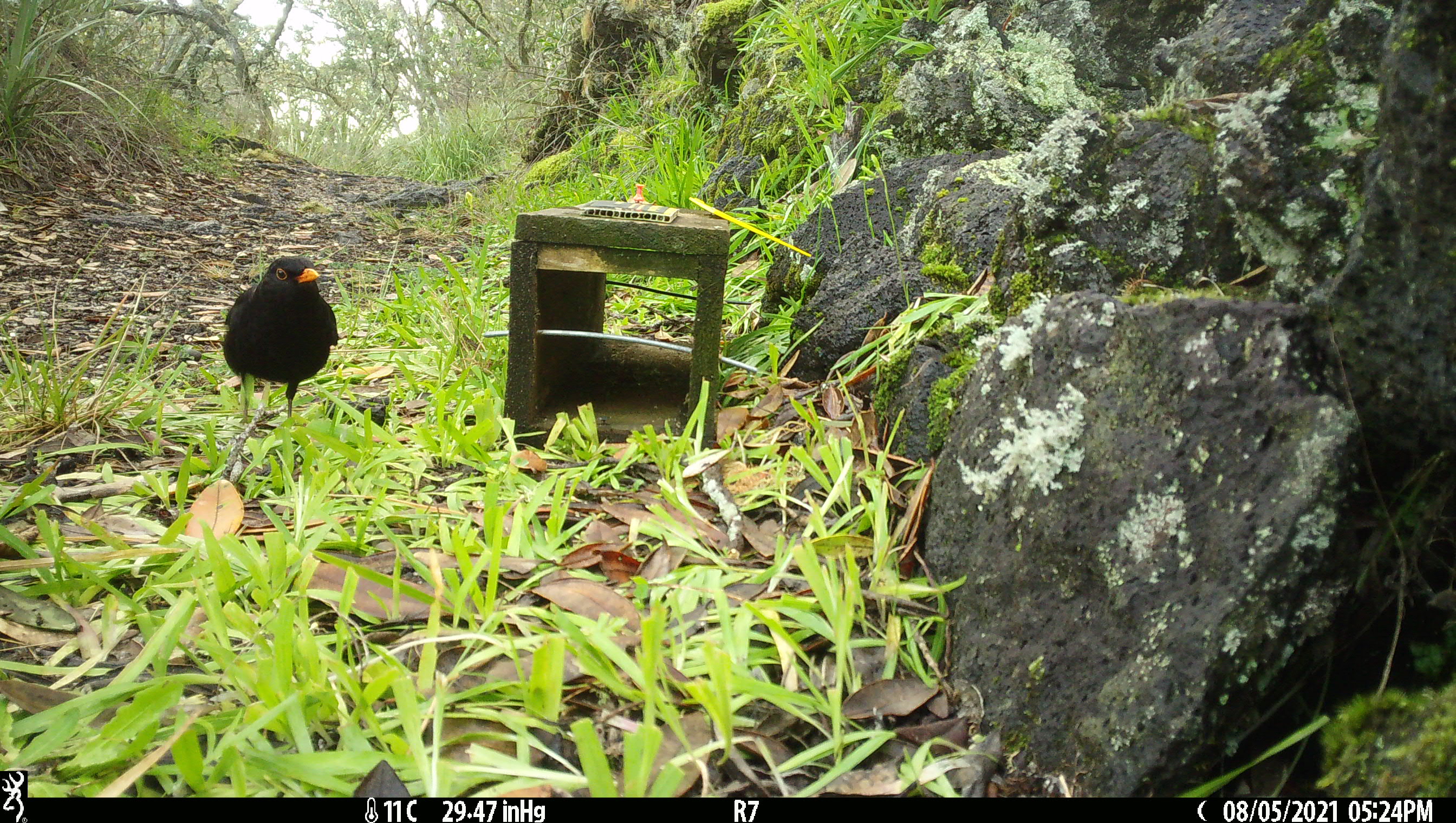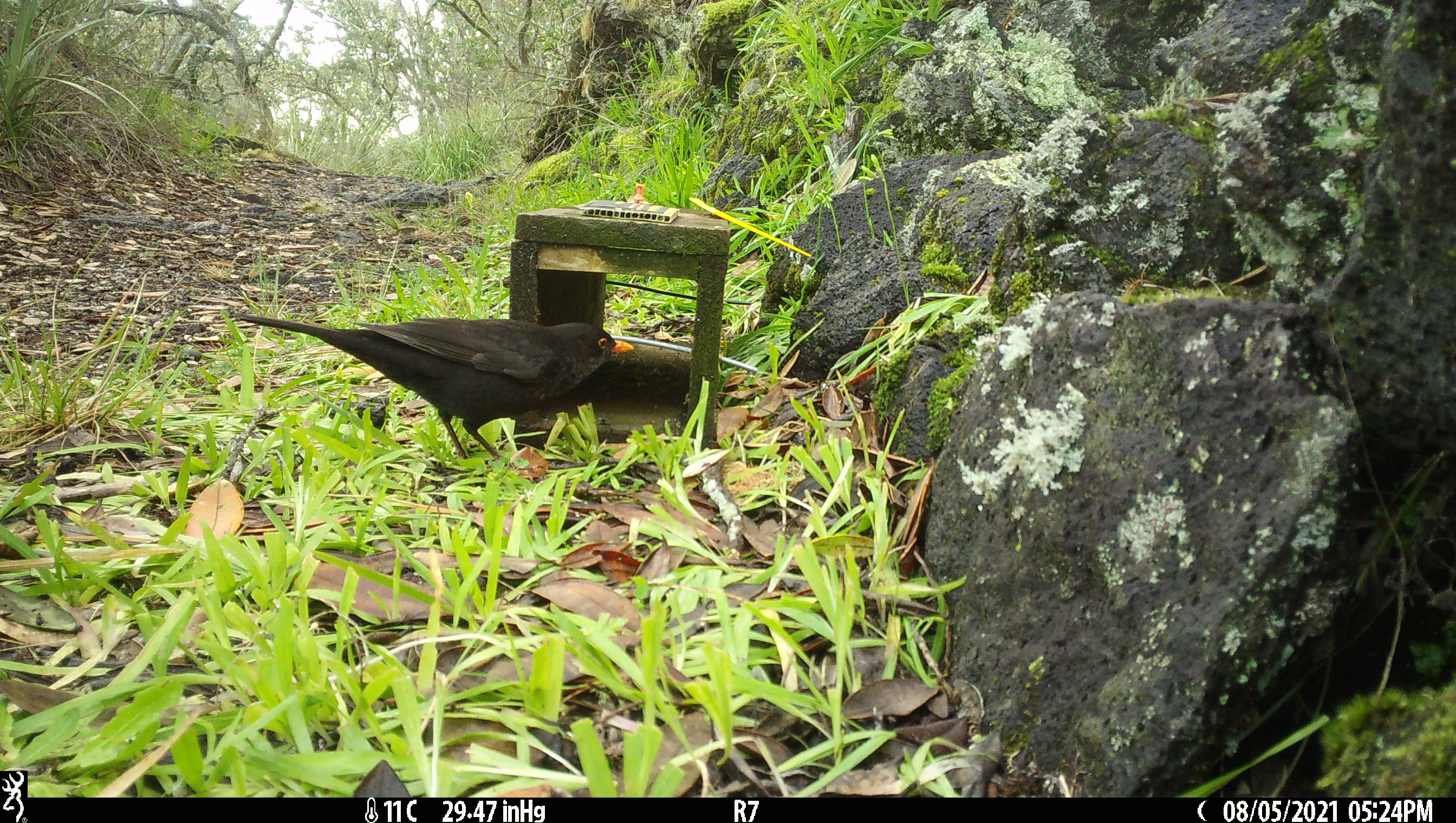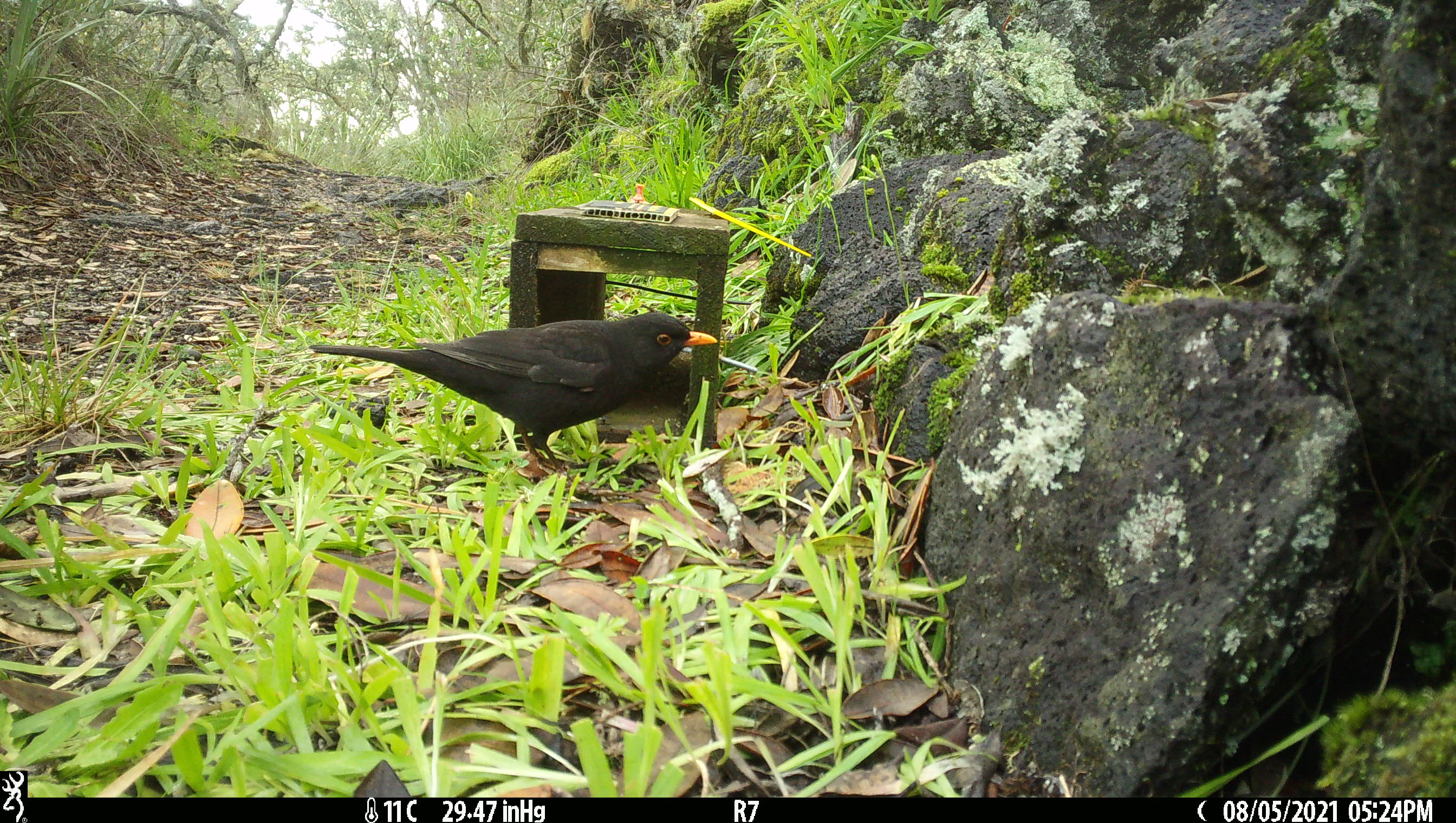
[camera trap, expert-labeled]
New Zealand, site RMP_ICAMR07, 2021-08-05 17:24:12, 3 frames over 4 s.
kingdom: Animalia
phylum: Chordata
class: Aves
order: Passeriformes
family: Turdidae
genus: Turdus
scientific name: Turdus merula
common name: eurasian blackbird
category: blackbird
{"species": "blackbird (eurasian blackbird) (Turdus merula)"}